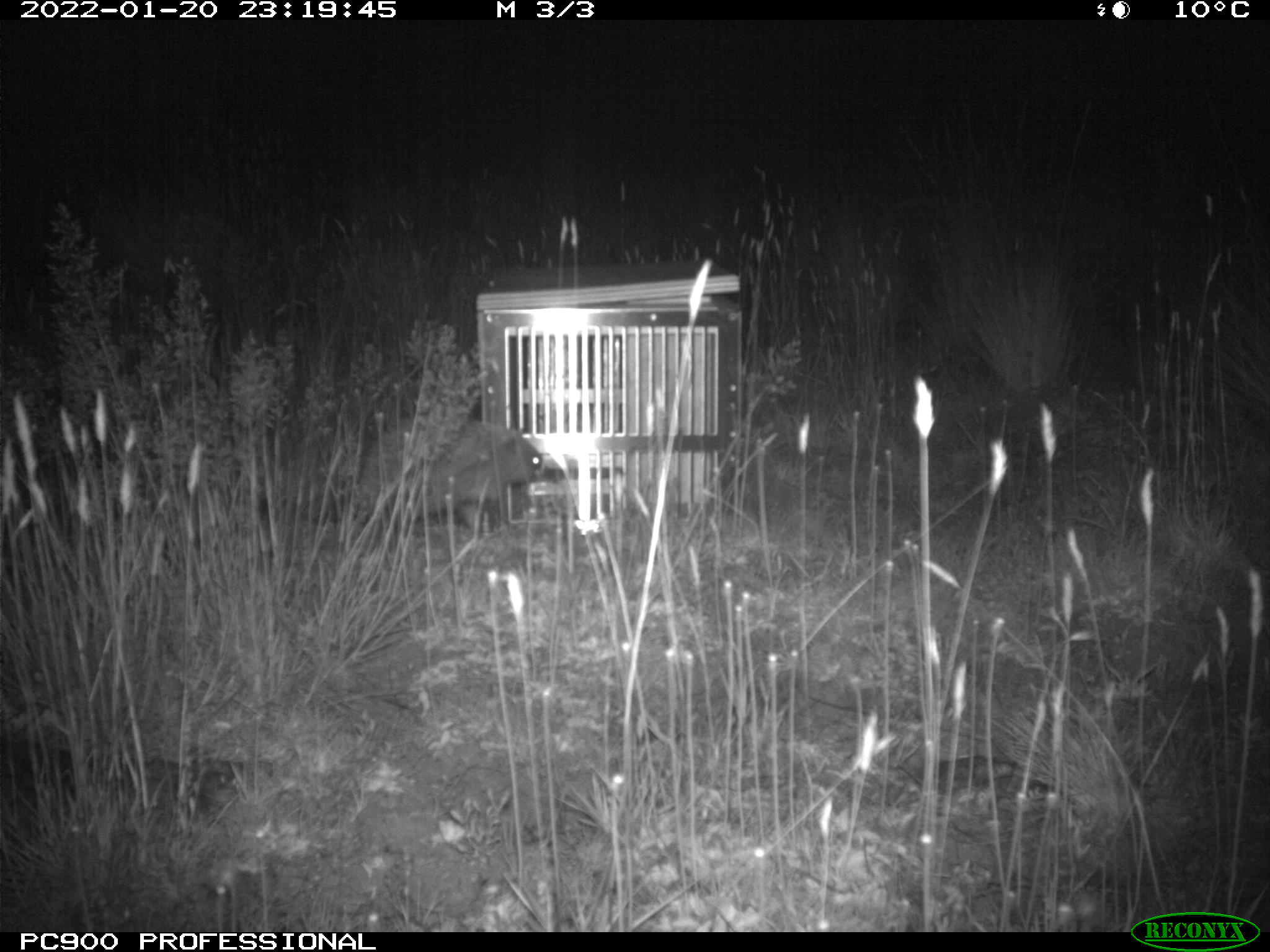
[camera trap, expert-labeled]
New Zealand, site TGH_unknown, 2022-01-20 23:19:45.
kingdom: Animalia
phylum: Chordata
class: Mammalia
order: Eulipotyphla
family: Erinaceidae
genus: Erinaceus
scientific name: Erinaceus europaeus europaeus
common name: european hedgehog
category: hedgehog